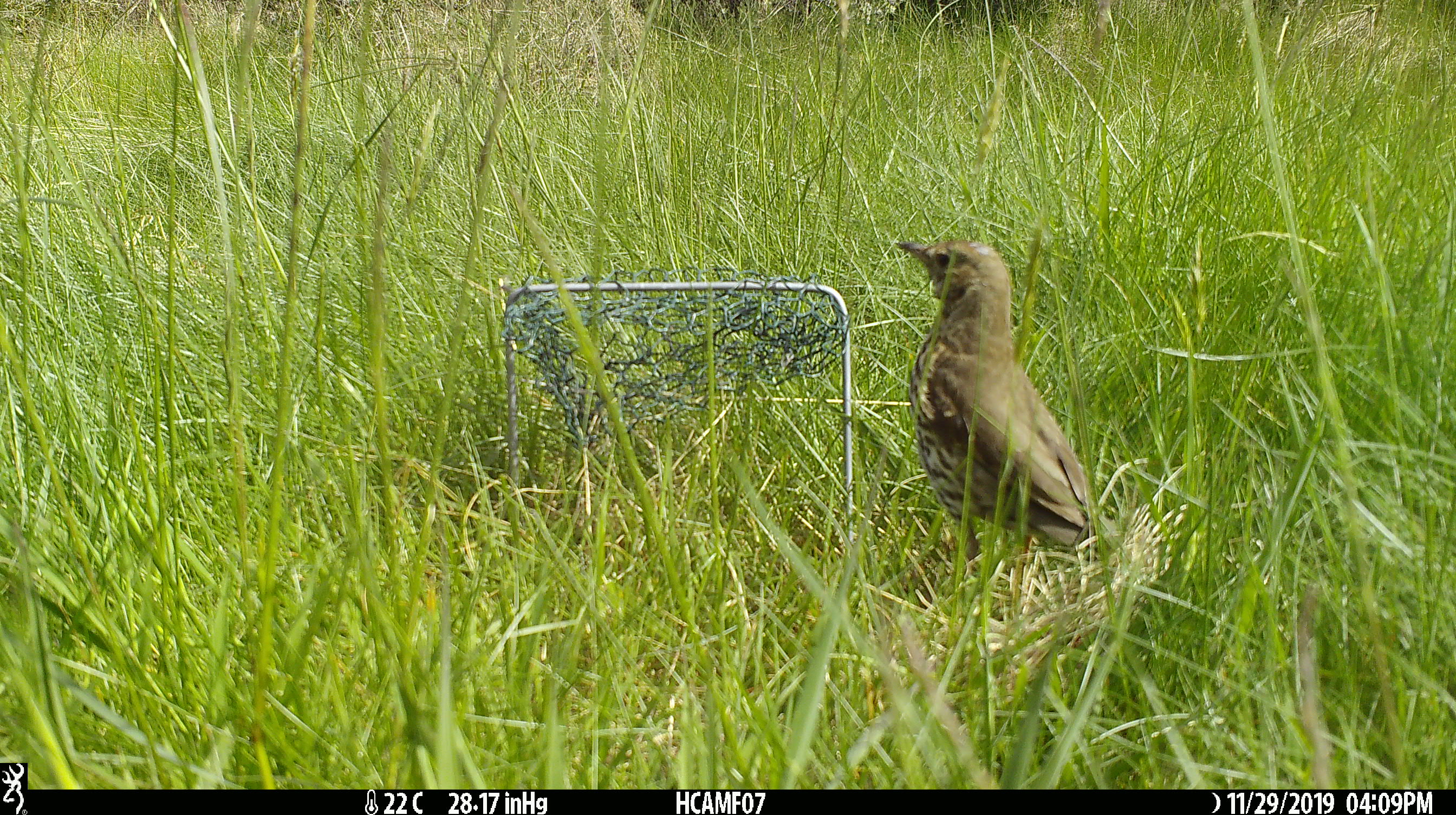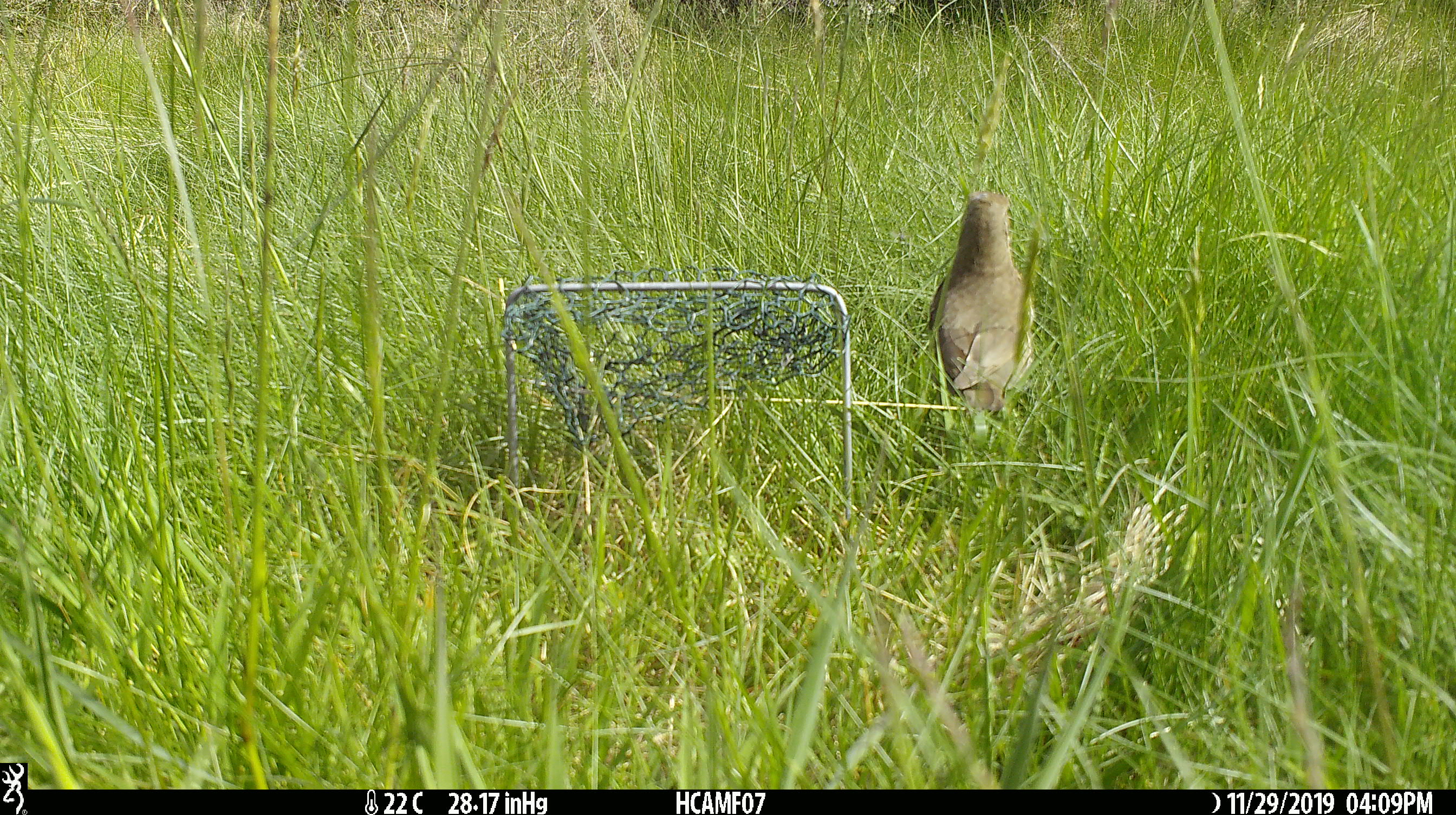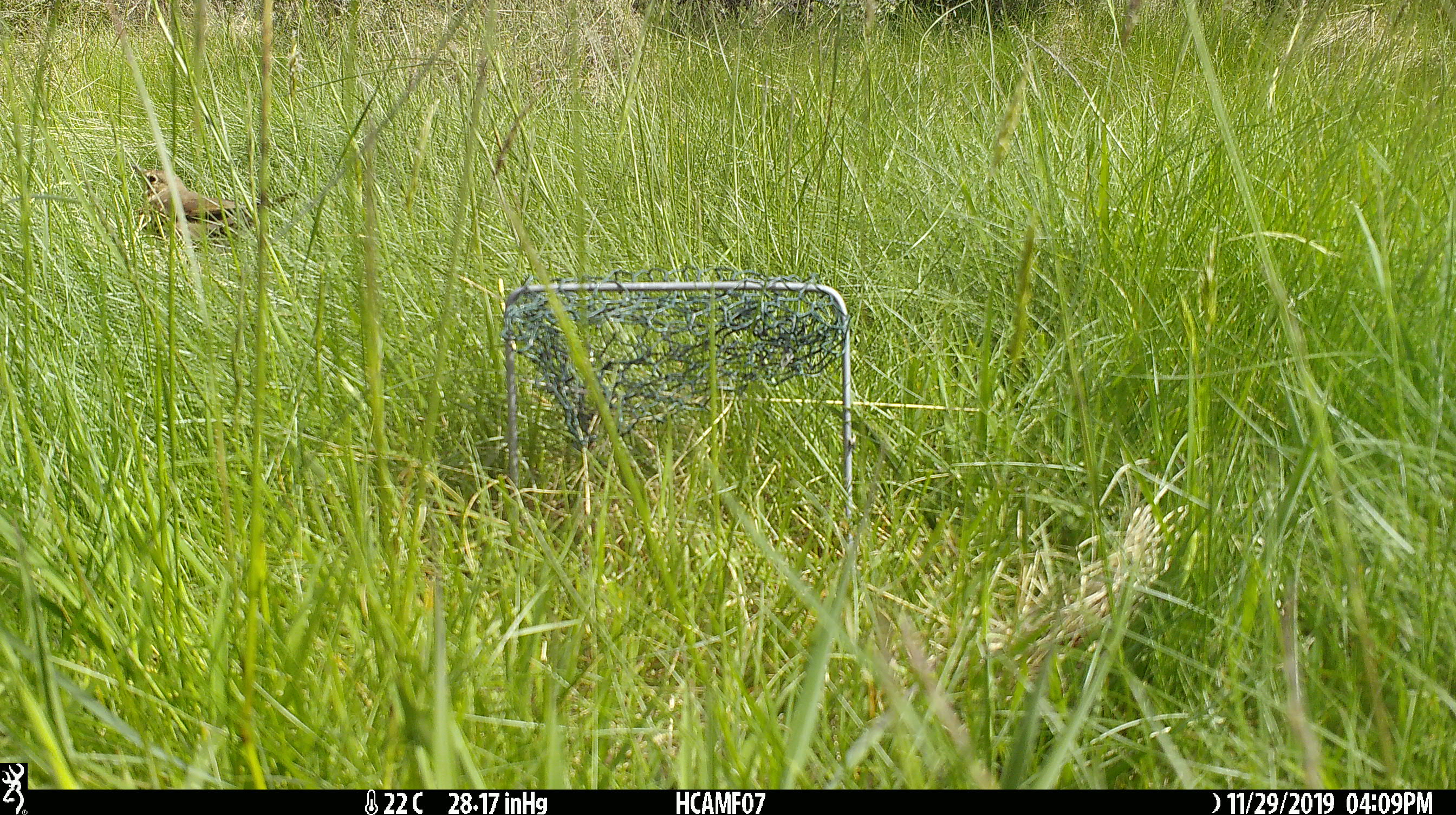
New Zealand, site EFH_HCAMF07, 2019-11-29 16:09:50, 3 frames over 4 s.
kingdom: Animalia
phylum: Chordata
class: Aves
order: Passeriformes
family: Turdidae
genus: Turdus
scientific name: Turdus philomelos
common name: song thrush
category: thrush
Thrush (song thrush) (Turdus philomelos).